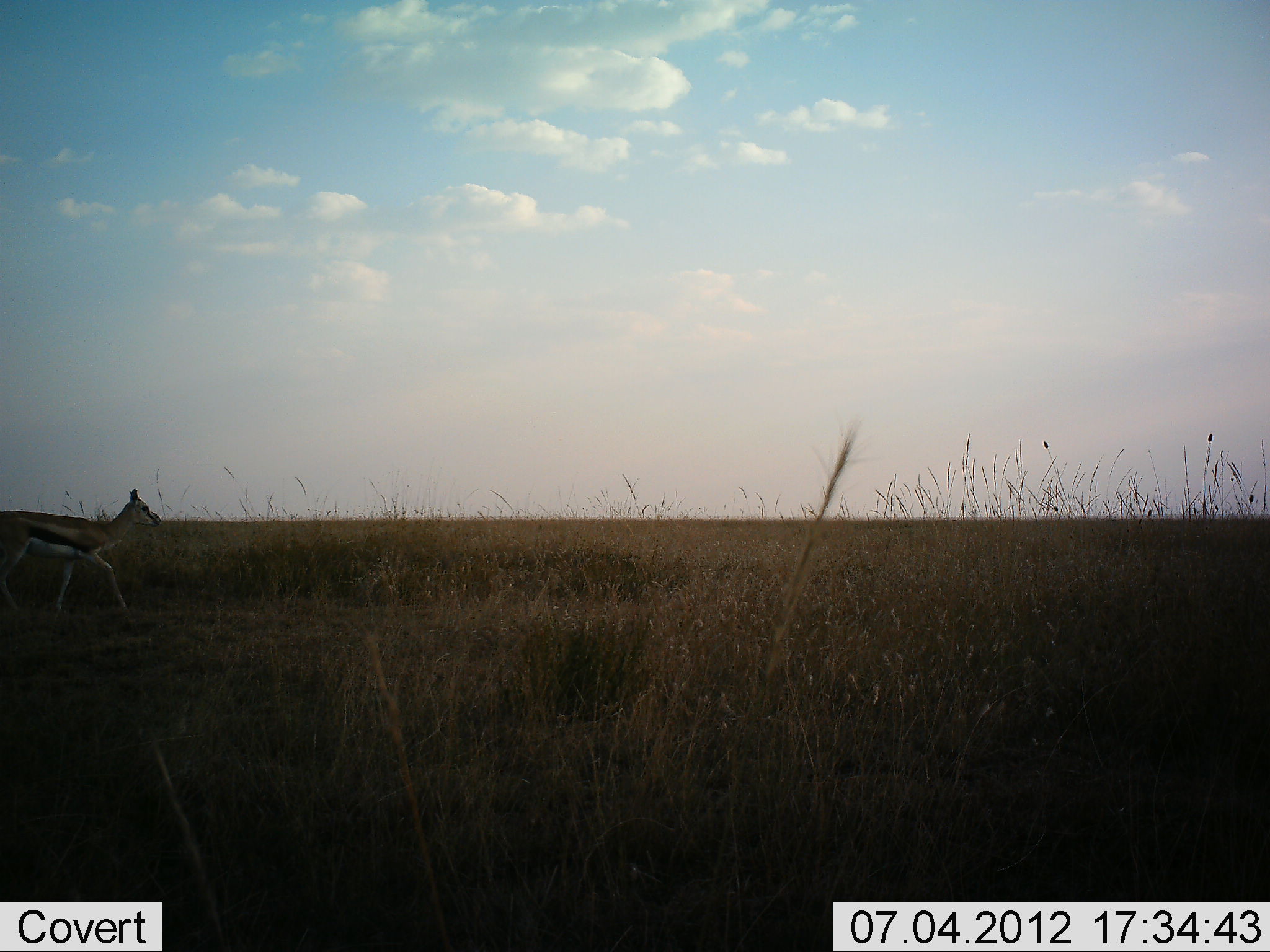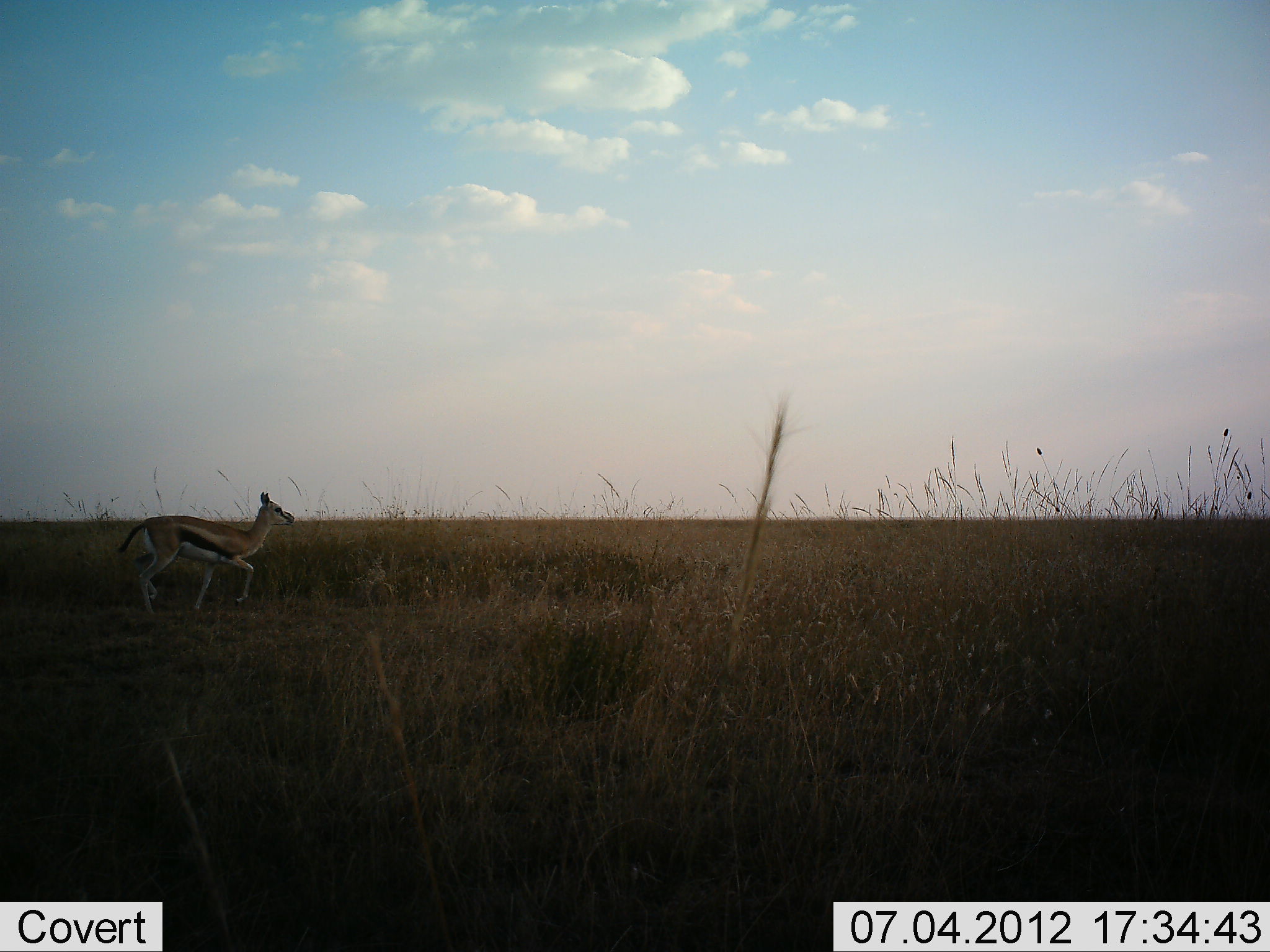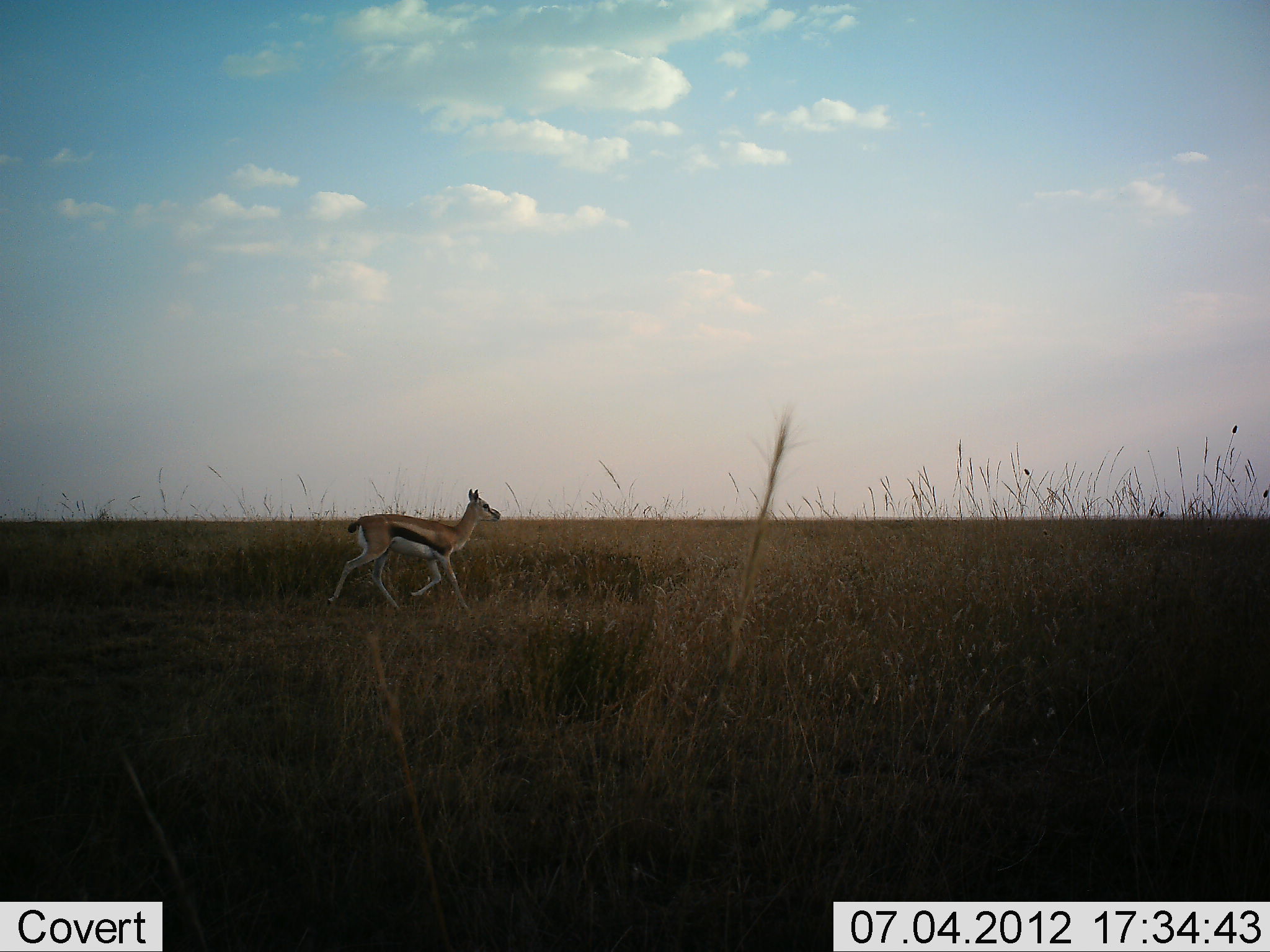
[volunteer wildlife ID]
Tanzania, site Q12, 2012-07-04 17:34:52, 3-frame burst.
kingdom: Animalia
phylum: Chordata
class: Mammalia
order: Artiodactyla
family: Bovidae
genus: Eudorcas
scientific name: Eudorcas thomsonii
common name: thomson's gazelle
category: gazellethomsons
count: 1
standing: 0%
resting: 0%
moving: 100%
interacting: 0%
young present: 10%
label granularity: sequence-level